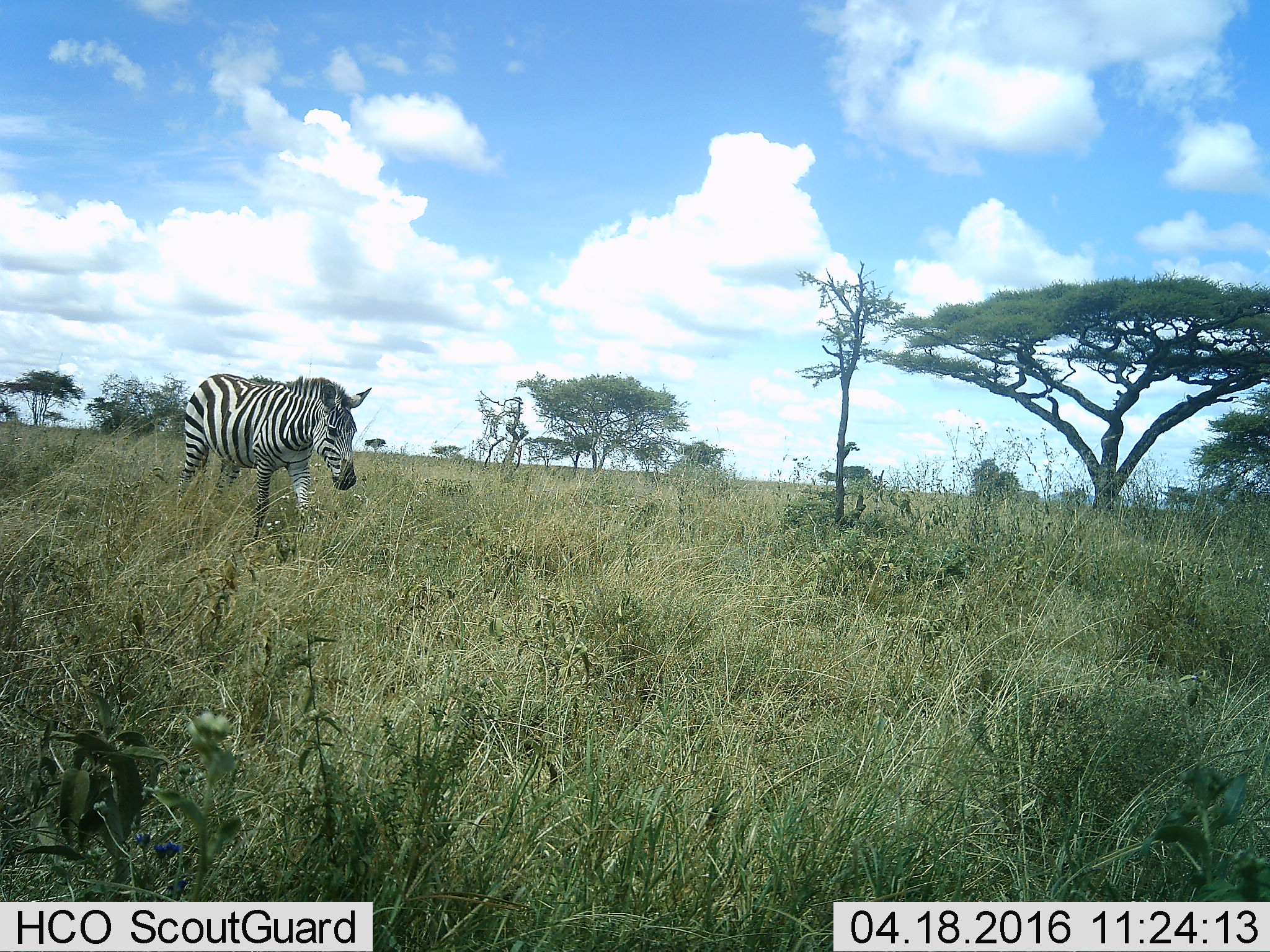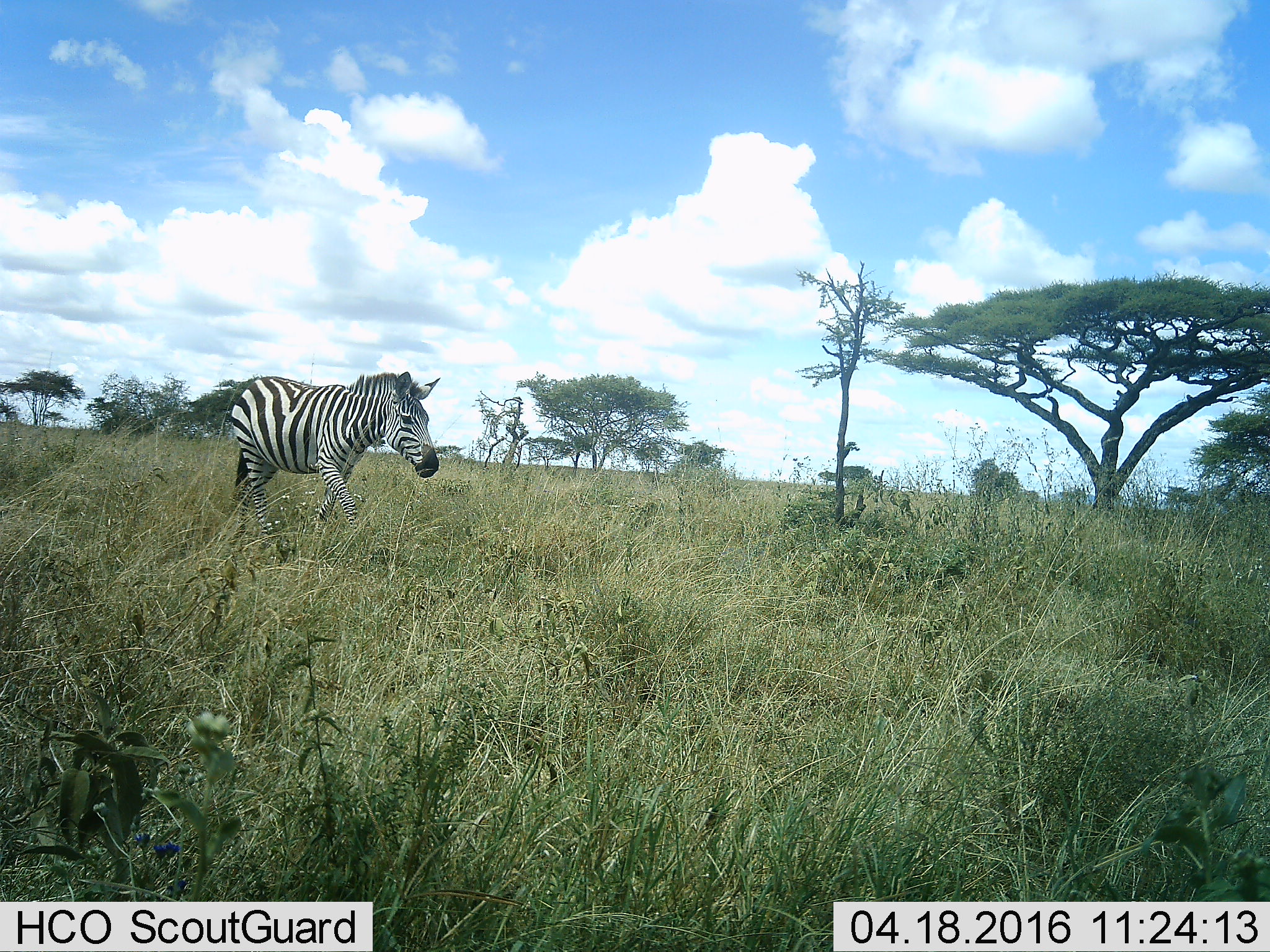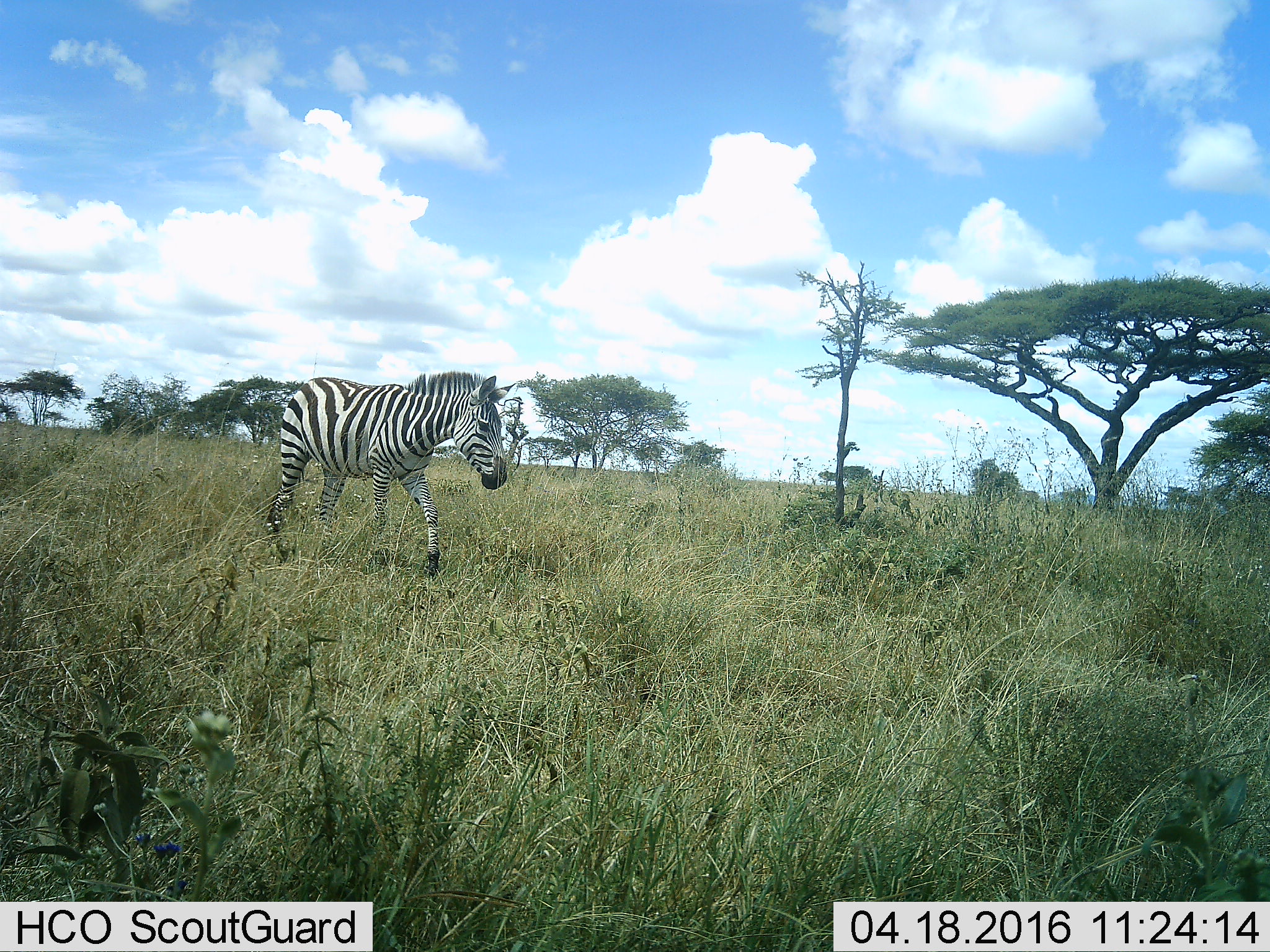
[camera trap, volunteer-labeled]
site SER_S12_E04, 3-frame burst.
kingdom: Animalia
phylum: Chordata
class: Mammalia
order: Perissodactyla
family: Equidae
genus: Equus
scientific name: Equus quagga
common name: plains zebra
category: zebraplains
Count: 1.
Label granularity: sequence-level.